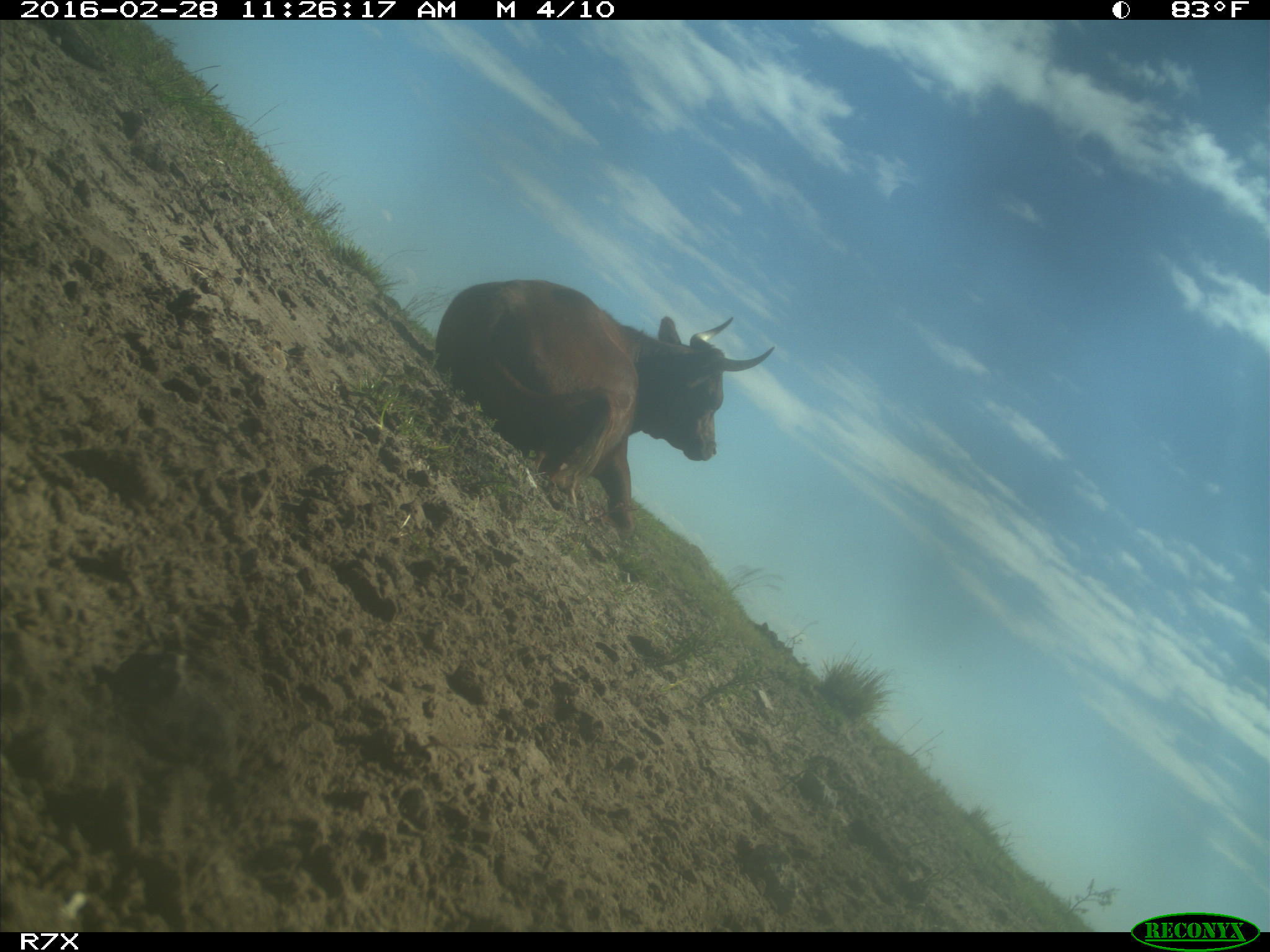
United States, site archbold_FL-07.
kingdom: Animalia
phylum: Chordata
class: Mammalia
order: Artiodactyla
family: Bovidae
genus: Bos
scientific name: Bos taurus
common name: domestic cow